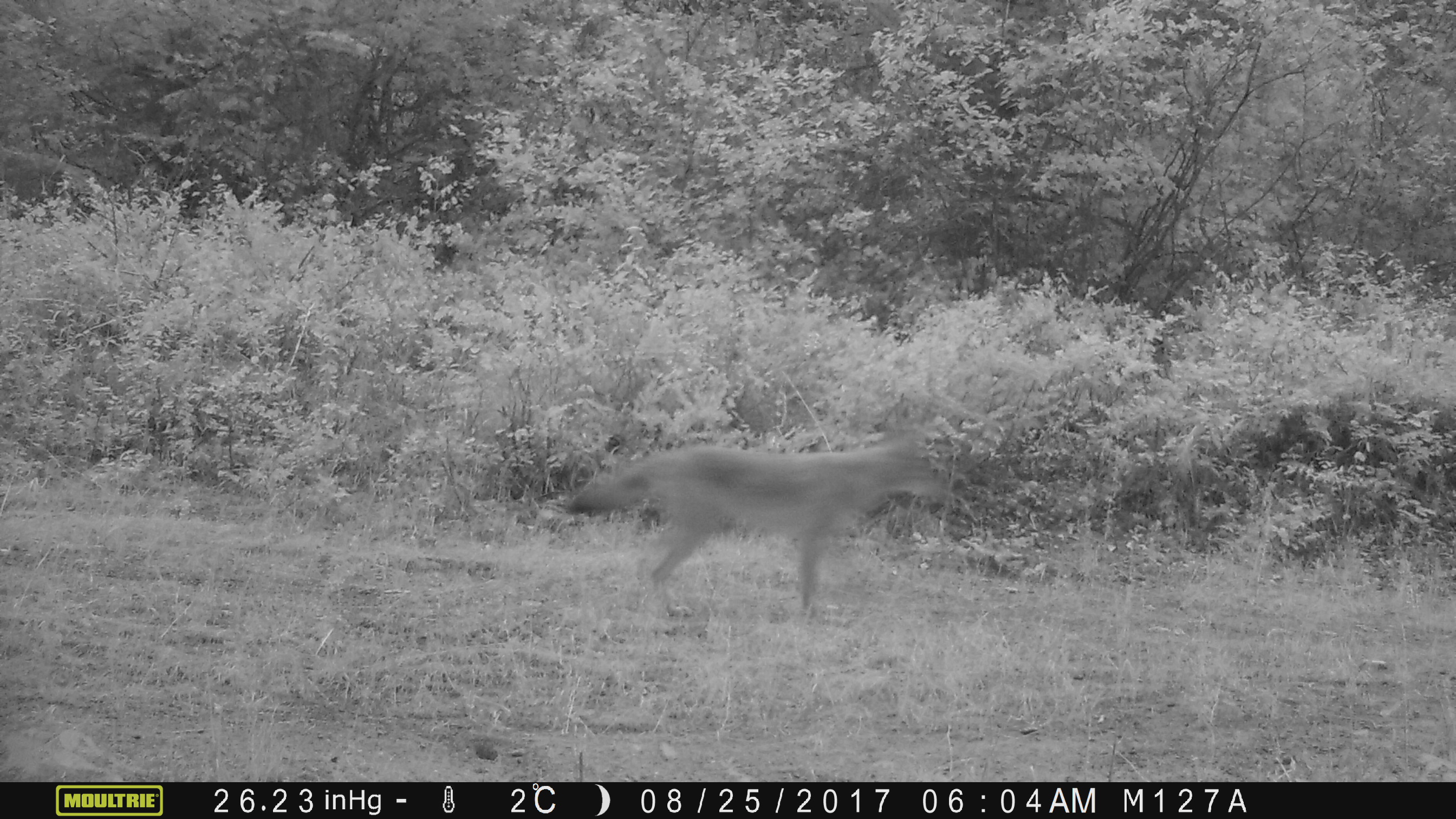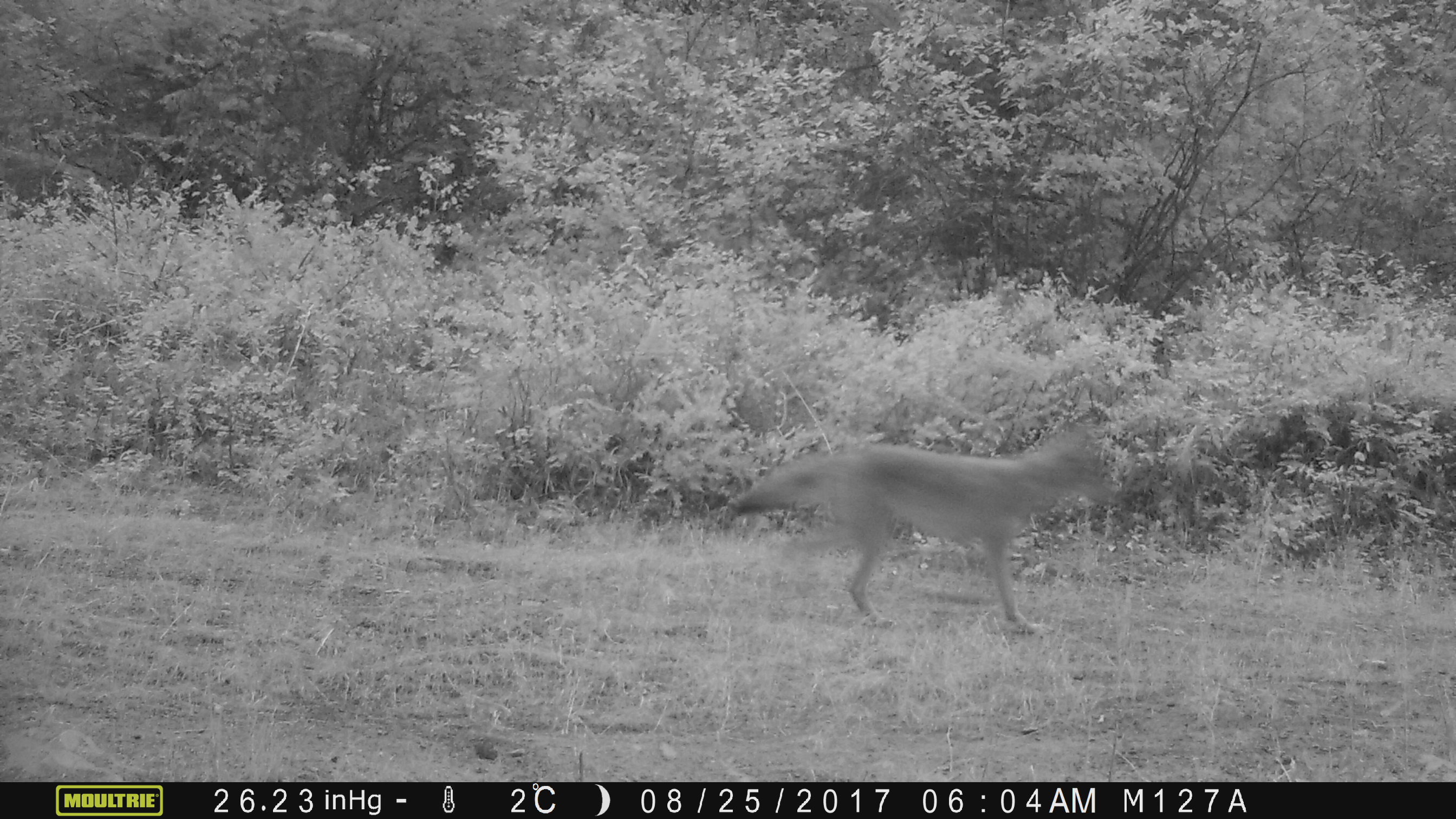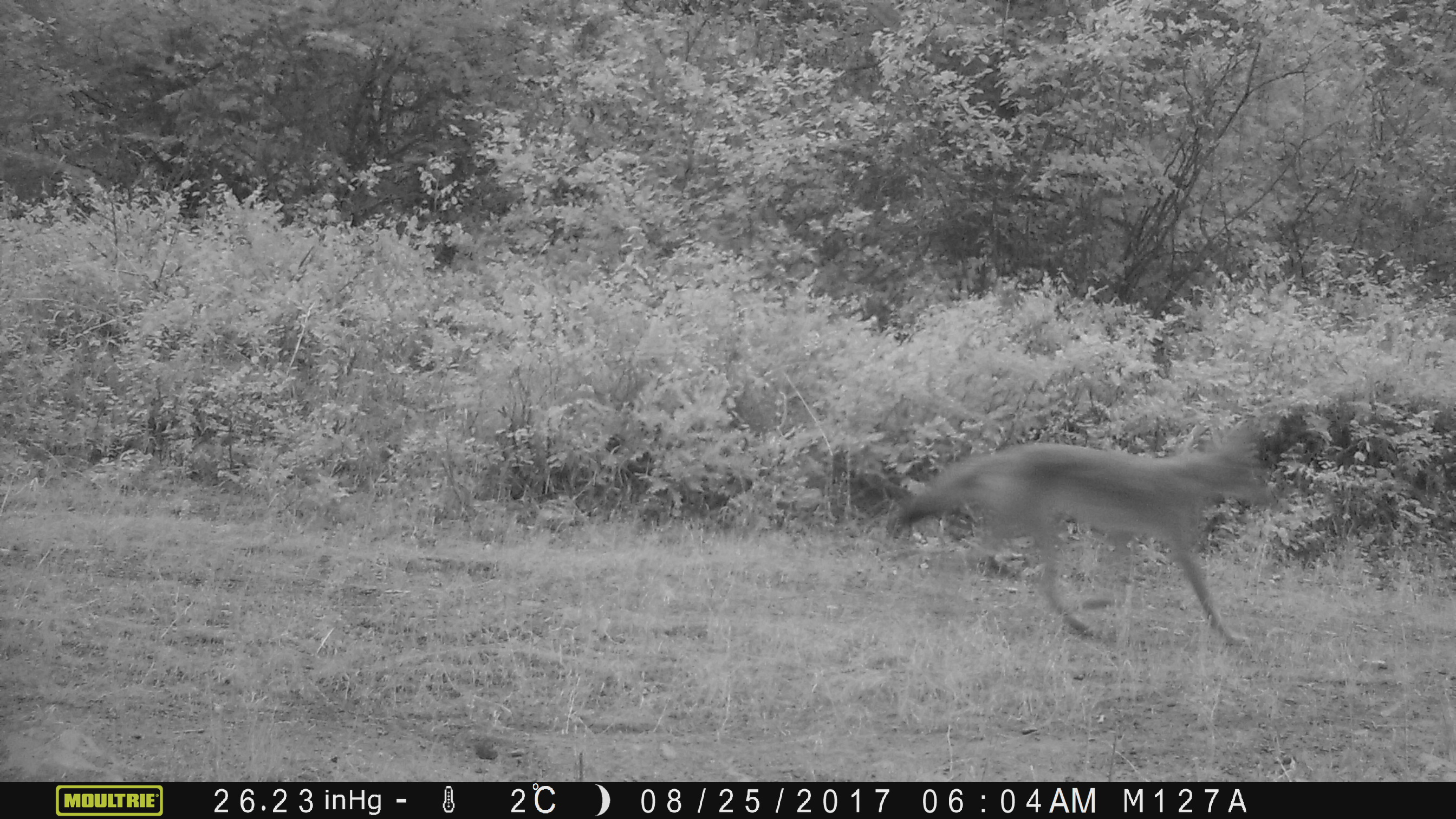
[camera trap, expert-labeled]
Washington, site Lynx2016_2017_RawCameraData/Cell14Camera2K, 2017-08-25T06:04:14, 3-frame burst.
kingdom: Animalia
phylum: Chordata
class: Mammalia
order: Carnivora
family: Canidae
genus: Canis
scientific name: Canis latrans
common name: coyote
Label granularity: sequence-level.